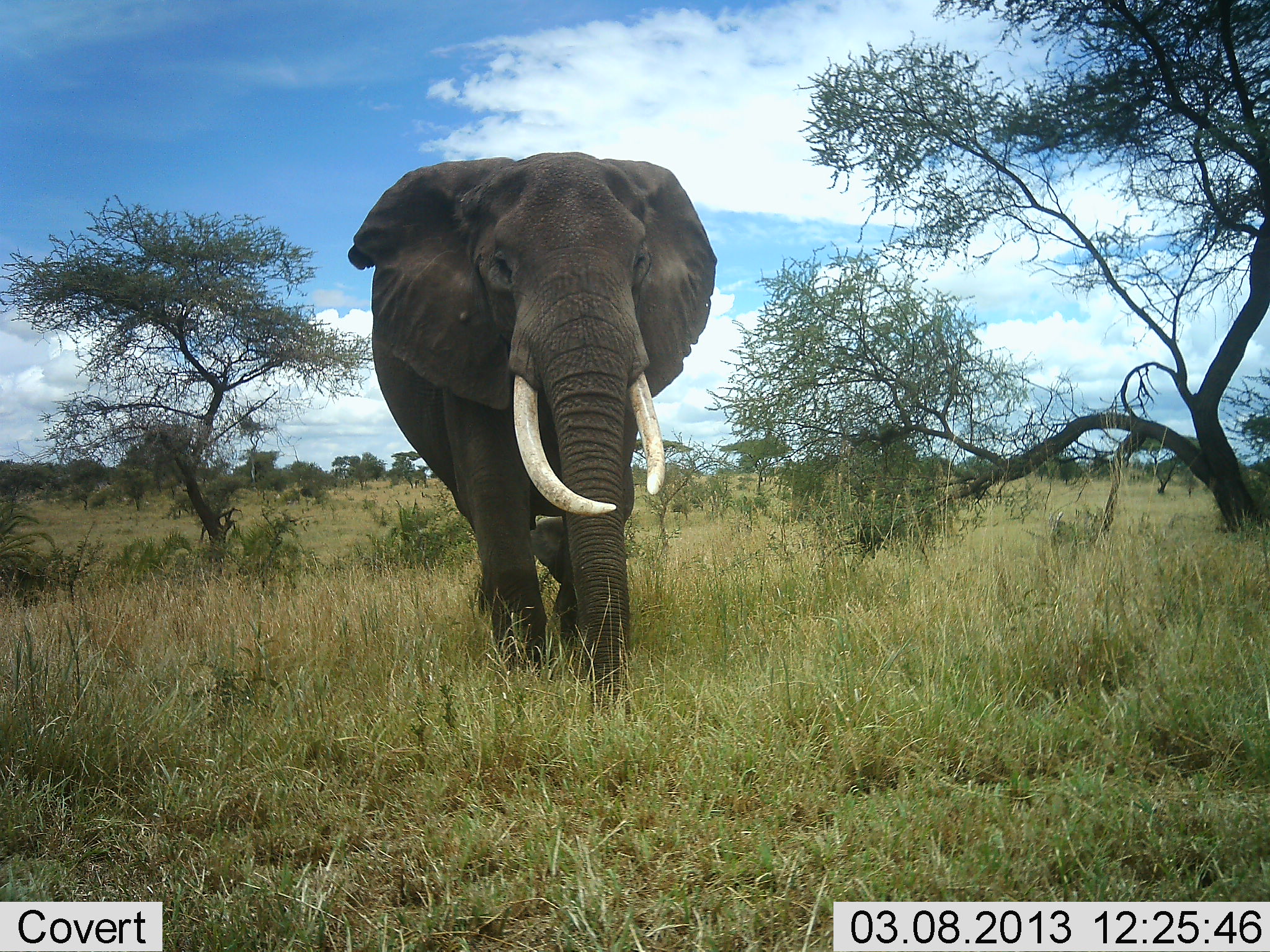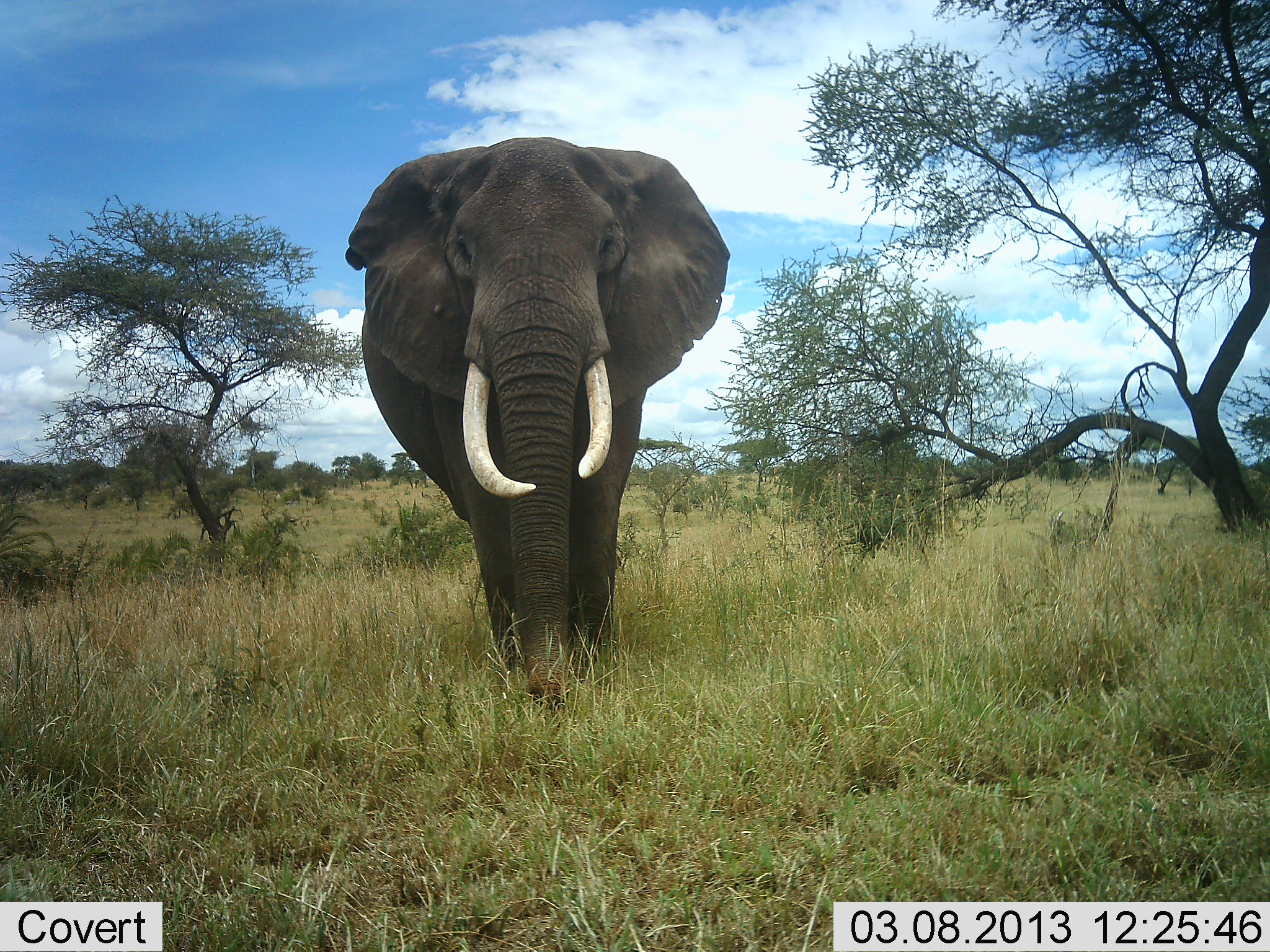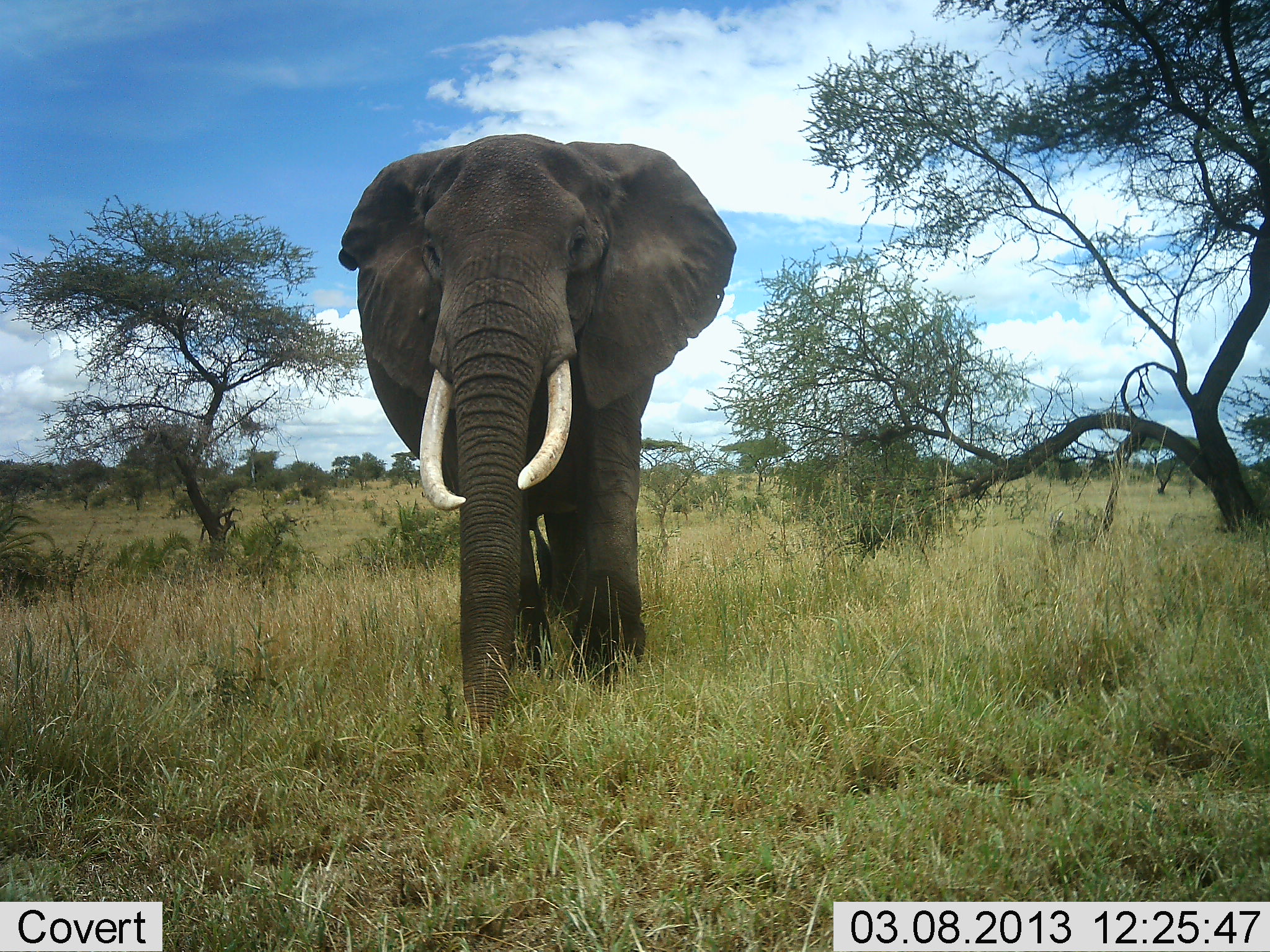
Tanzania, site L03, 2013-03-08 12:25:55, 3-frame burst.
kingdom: Animalia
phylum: Chordata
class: Mammalia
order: Proboscidea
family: Elephantidae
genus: Loxodonta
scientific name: Loxodonta africana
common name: african bush elephant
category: elephant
Elephant (african bush elephant) (Loxodonta africana), count 1. Behavior (volunteer vote fractions): standing 22%, resting 0%, moving 78%, interacting 0%. Young present (vote fraction): 0%. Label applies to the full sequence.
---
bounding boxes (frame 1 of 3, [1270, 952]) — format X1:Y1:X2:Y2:
animal: 347:152:719:712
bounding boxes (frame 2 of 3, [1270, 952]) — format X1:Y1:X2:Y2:
animal: 345:136:731:710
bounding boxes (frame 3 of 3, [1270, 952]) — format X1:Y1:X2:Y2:
animal: 338:133:738:740